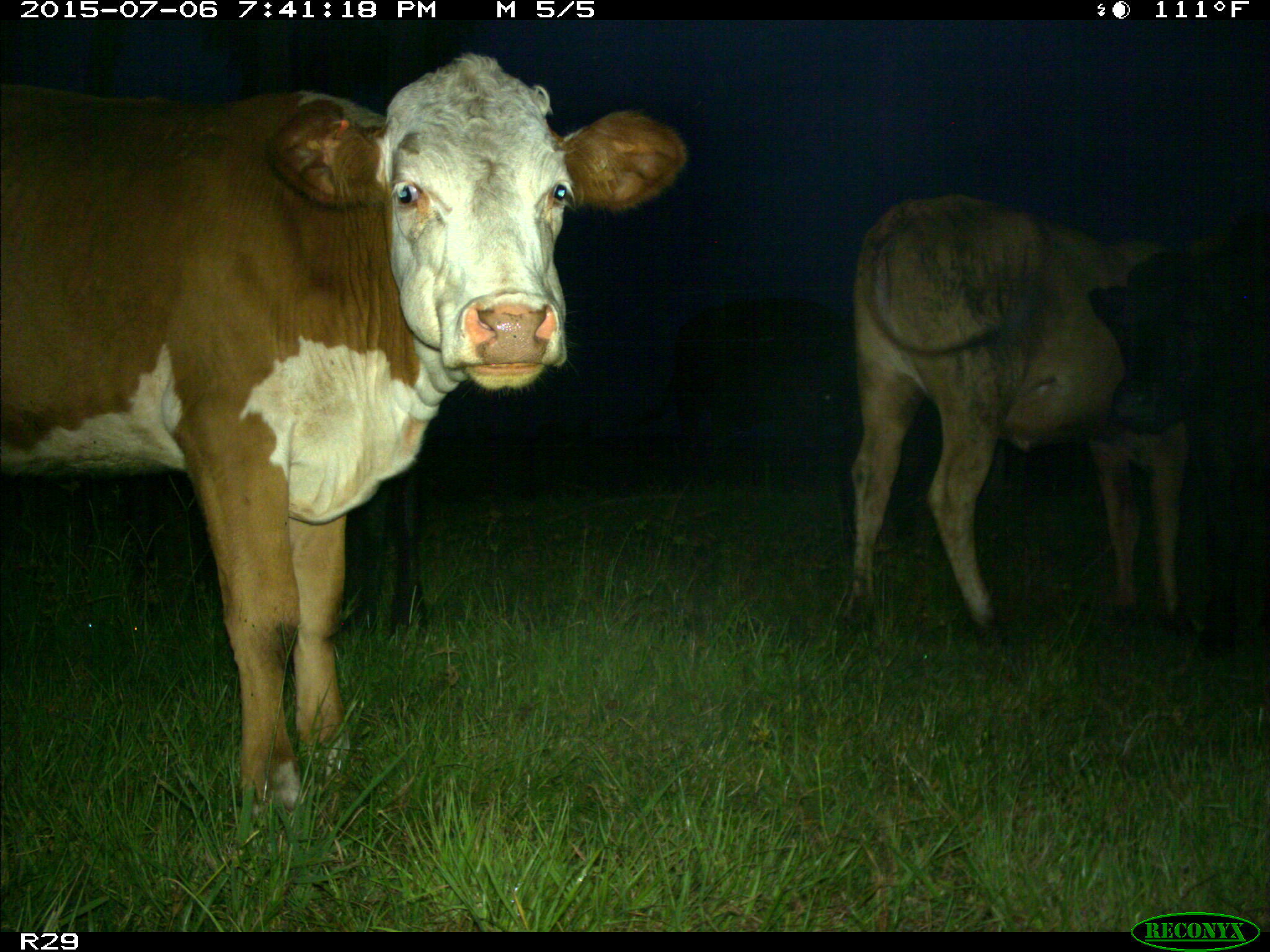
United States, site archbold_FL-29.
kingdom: Animalia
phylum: Chordata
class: Mammalia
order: Artiodactyla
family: Bovidae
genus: Bos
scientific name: Bos taurus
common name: domestic cow